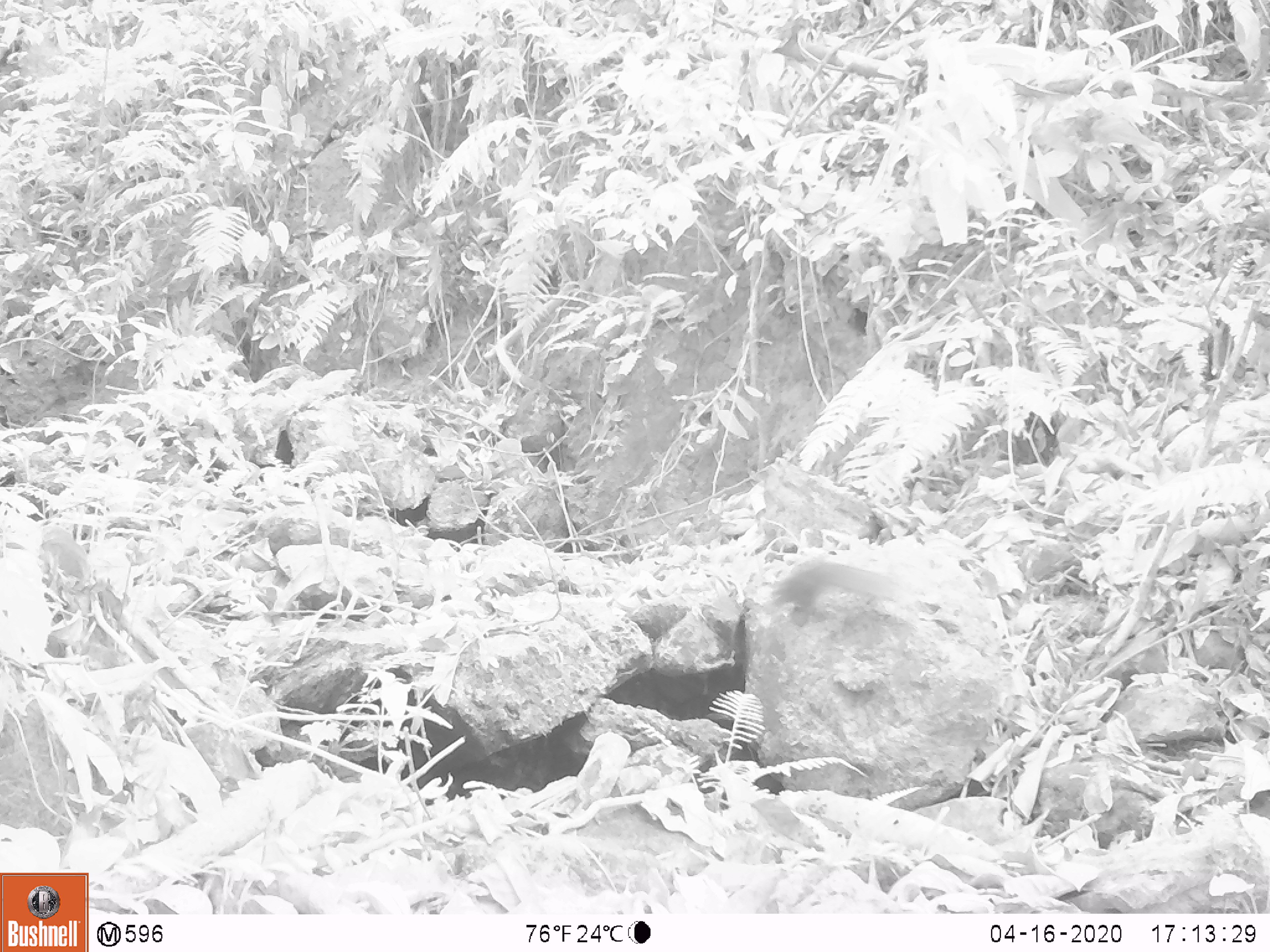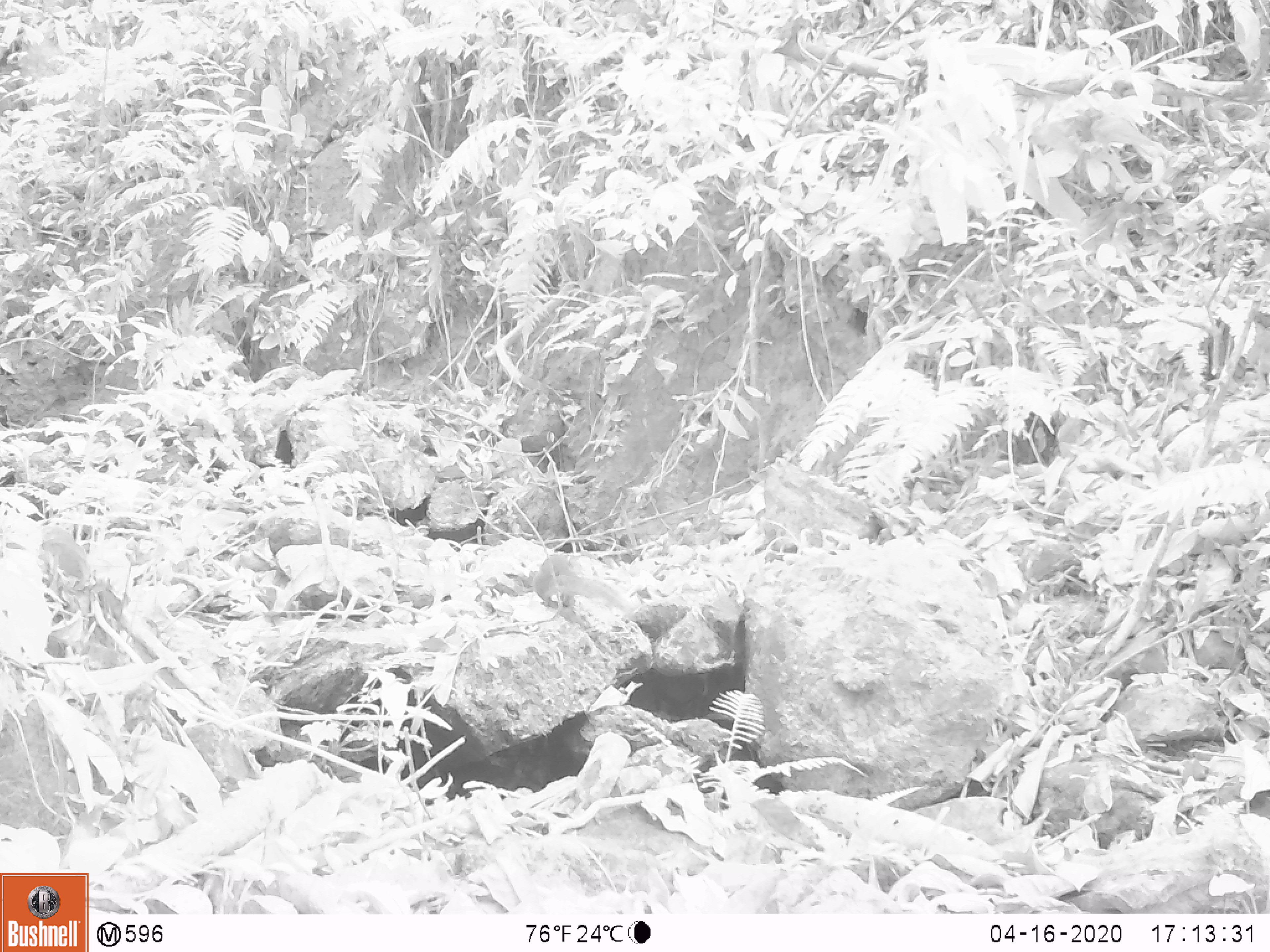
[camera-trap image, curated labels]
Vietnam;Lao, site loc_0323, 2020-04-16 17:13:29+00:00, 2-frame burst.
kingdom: Animalia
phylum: Chordata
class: Mammalia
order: Rodentia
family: Sciuridae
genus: Dremomys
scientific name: Dremomys rufigenis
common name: red-cheeked squirrel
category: red cheeked squirrel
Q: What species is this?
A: Red cheeked squirrel (red-cheeked squirrel) (Dremomys rufigenis).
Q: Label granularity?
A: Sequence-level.